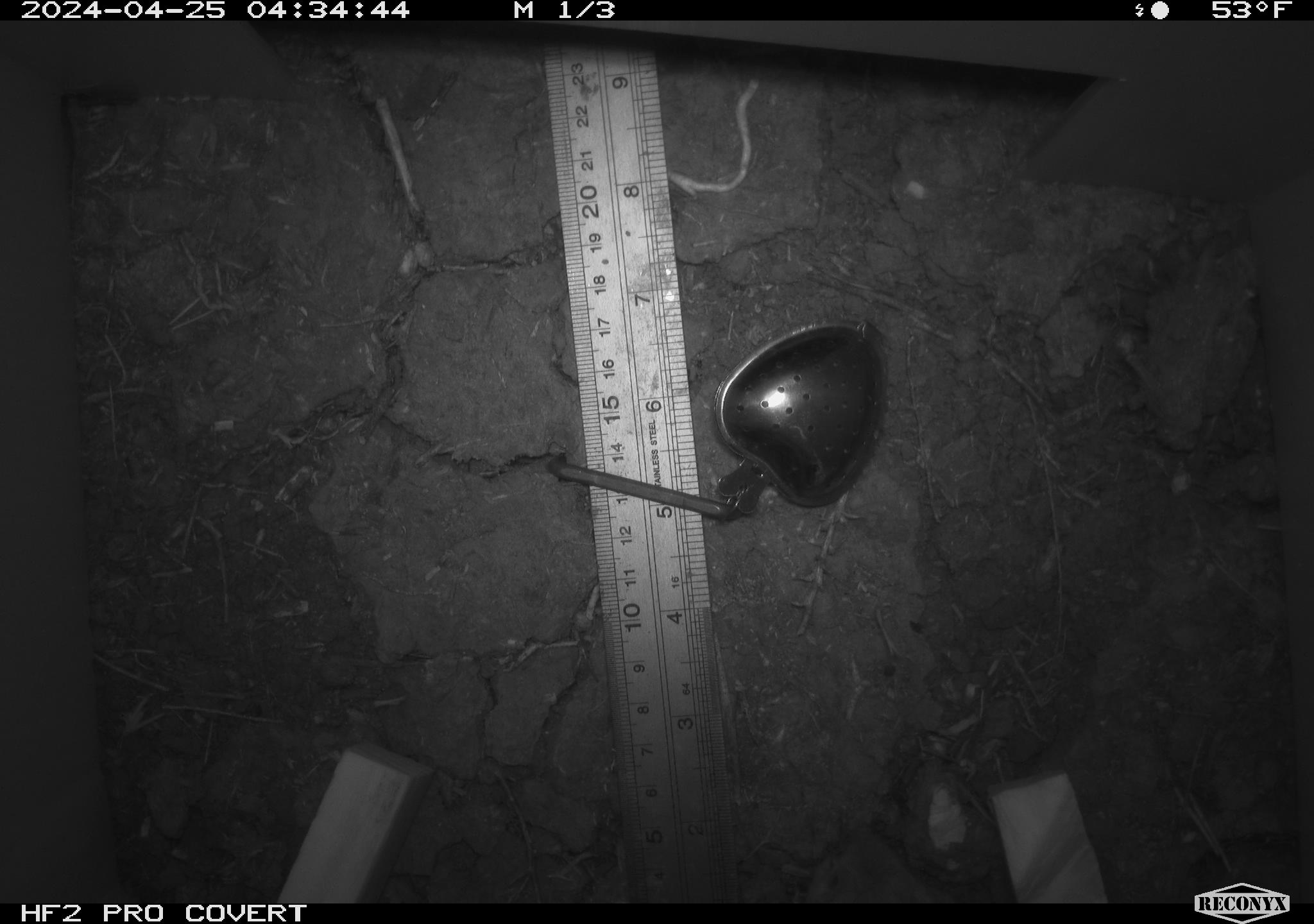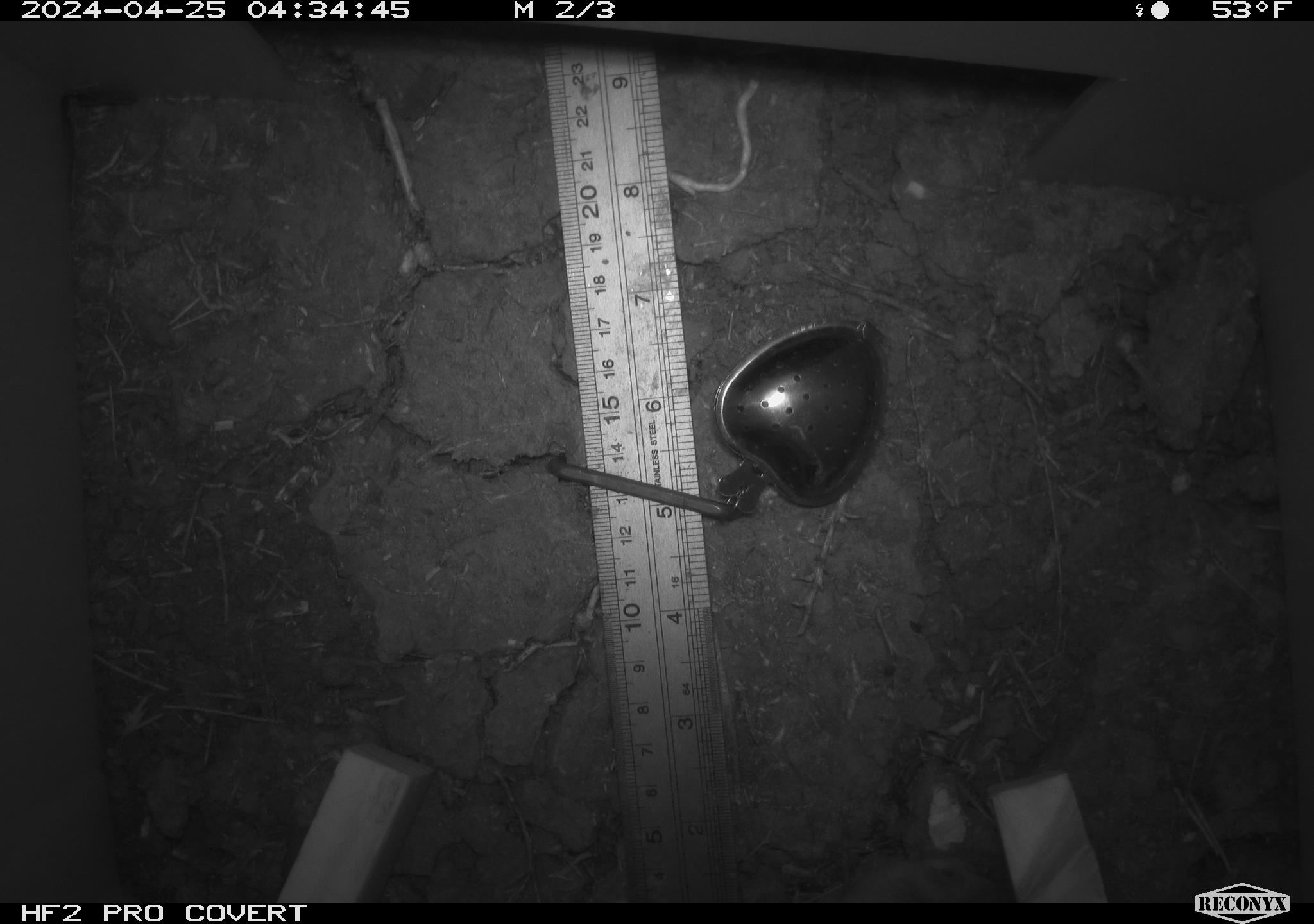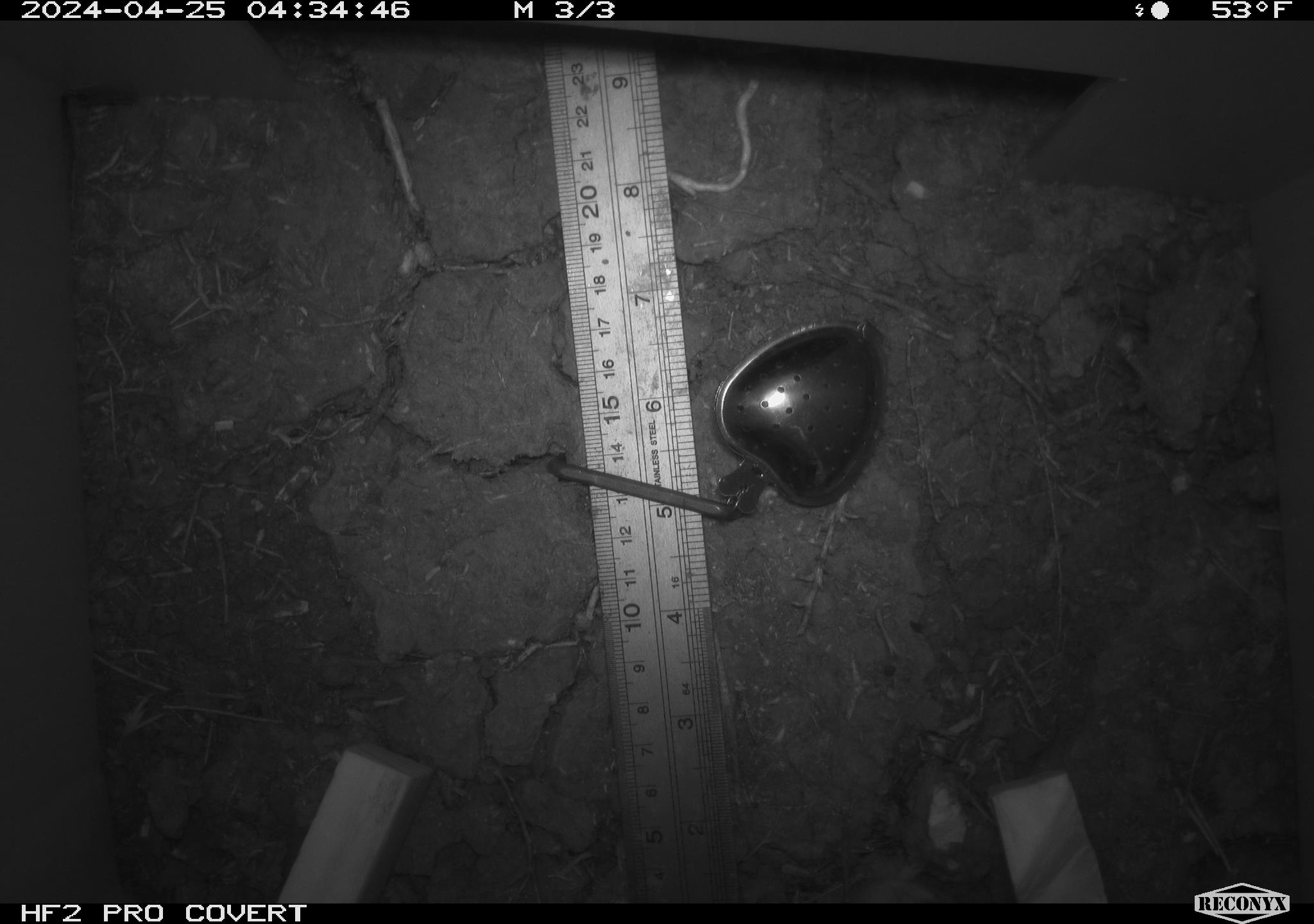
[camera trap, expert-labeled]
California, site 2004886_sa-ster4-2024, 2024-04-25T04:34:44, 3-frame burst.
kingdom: Animalia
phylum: Chordata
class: Mammalia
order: Rodentia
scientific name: Rodentia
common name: mouse species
Mouse species (Rodentia).